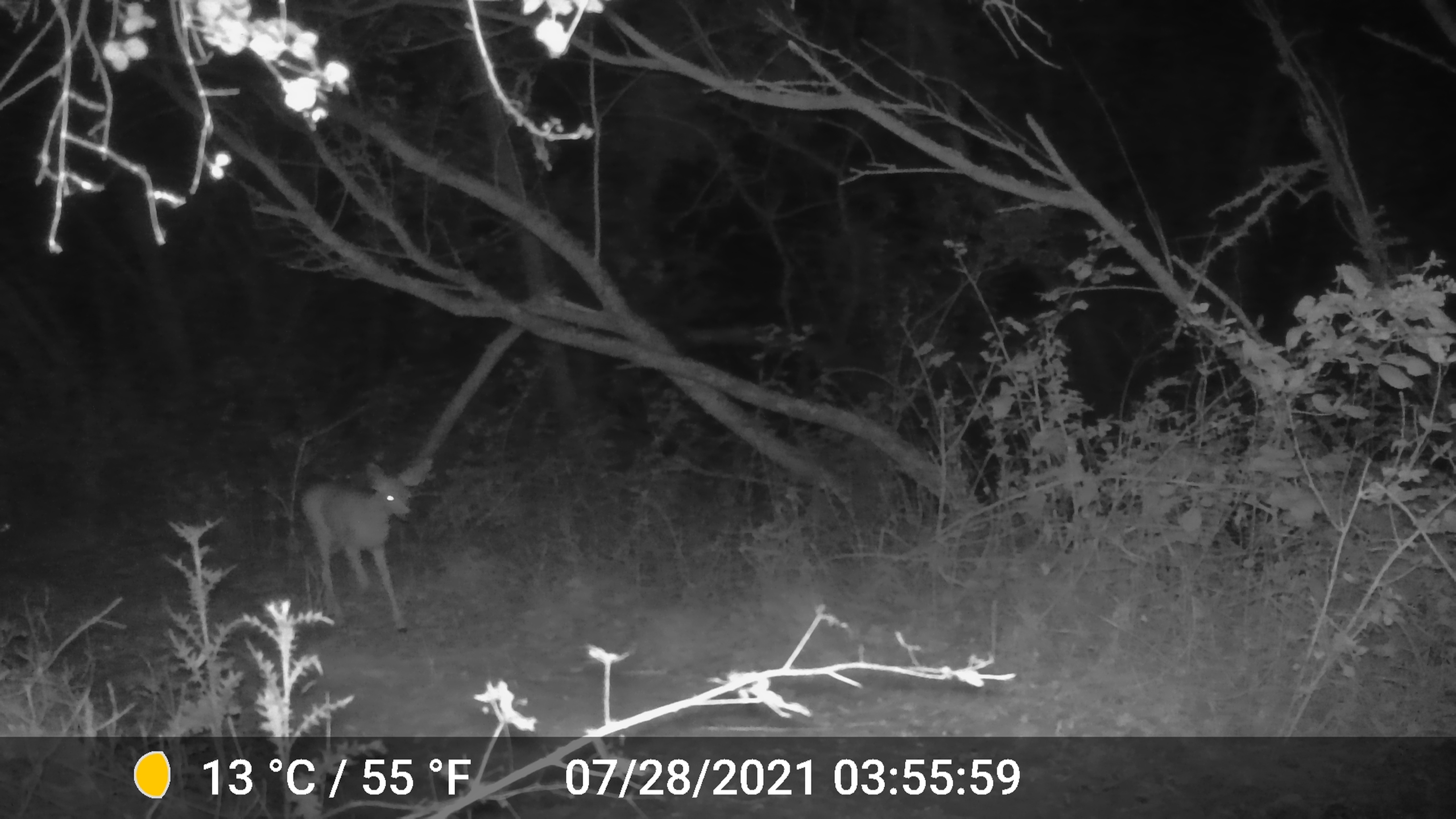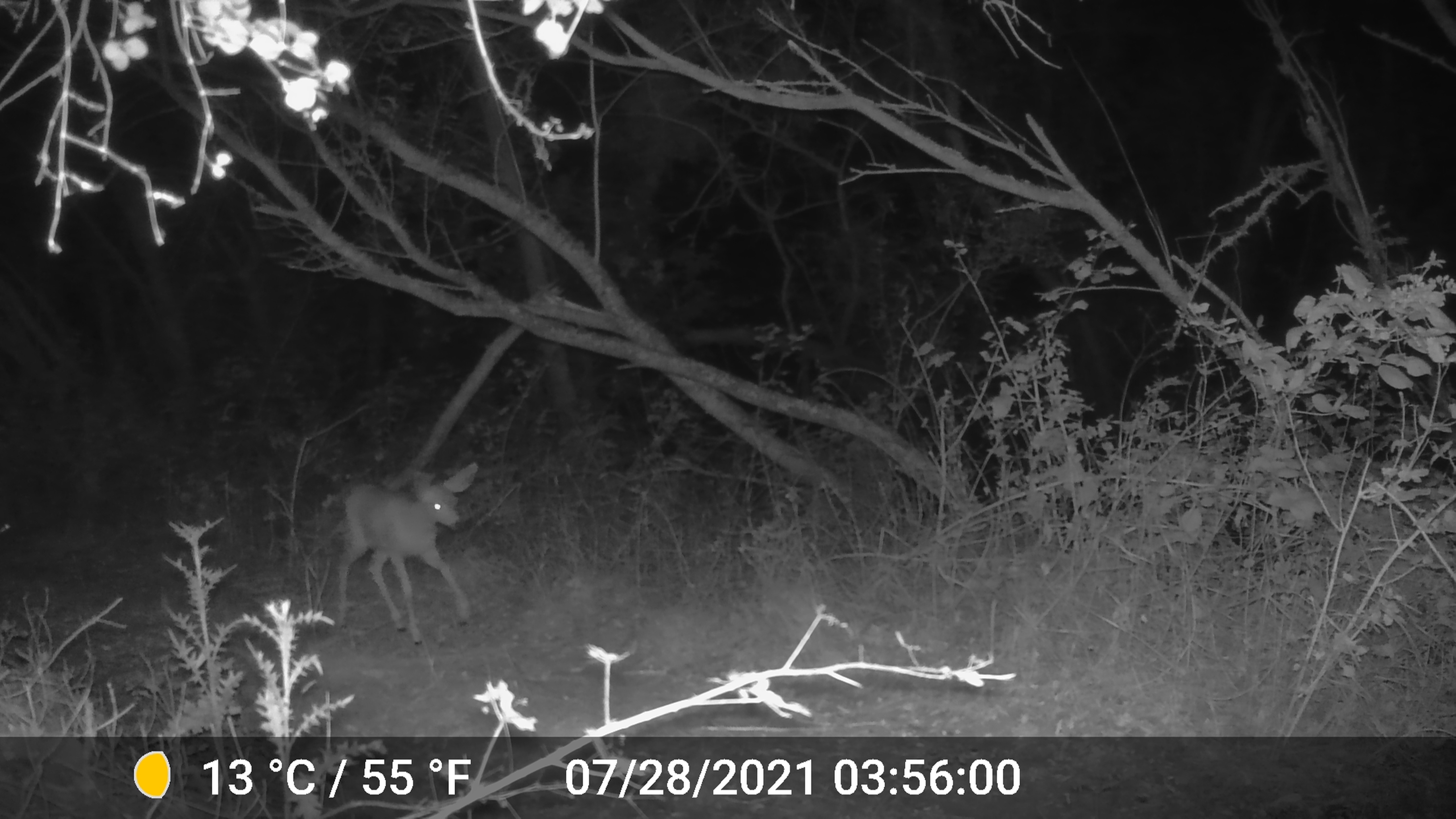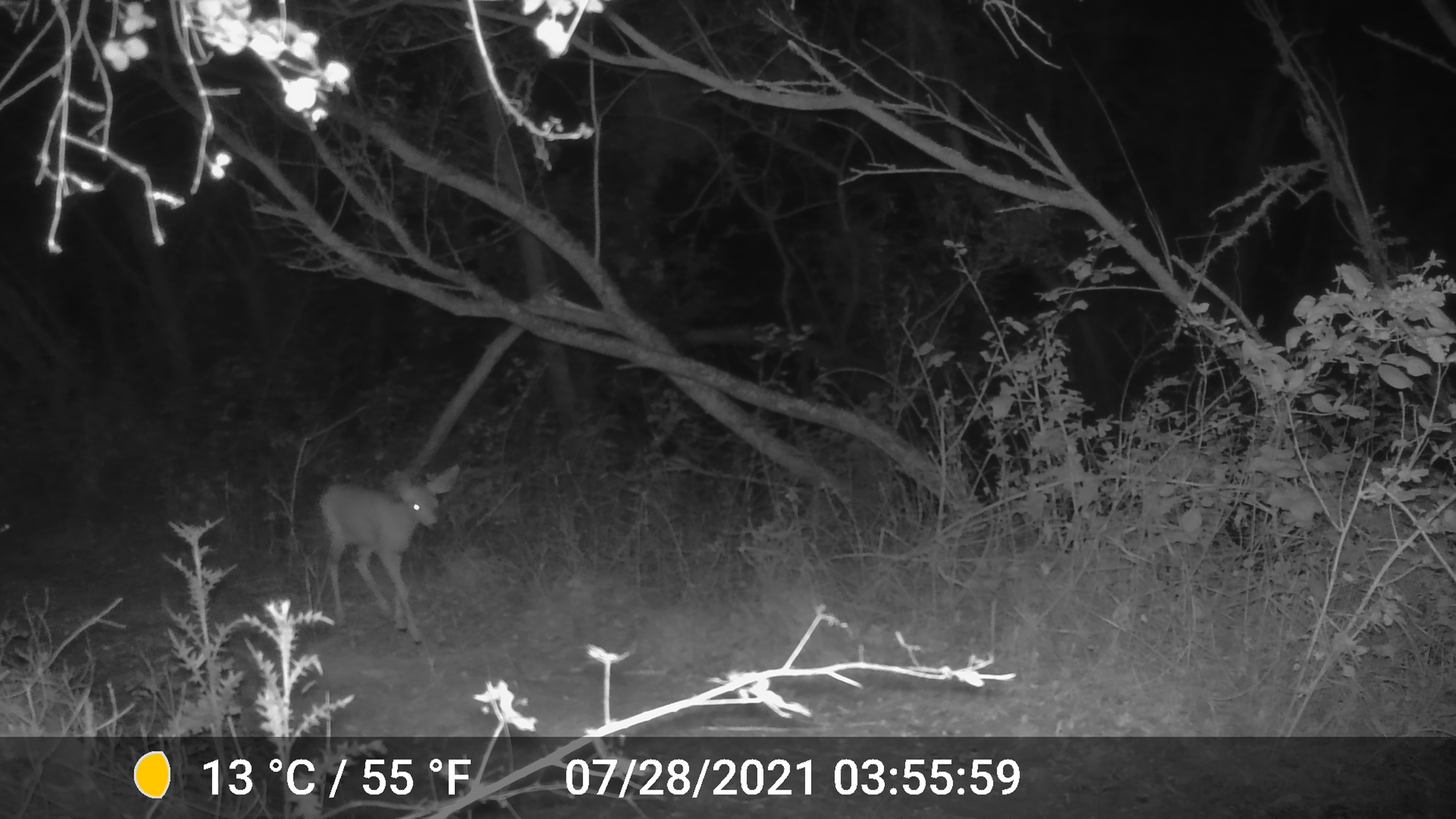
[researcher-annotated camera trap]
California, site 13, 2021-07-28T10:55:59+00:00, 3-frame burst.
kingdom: Animalia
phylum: Chordata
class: Mammalia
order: Artiodactyla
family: Cervidae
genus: Odocoileus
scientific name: Odocoileus hemionus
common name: mule deer